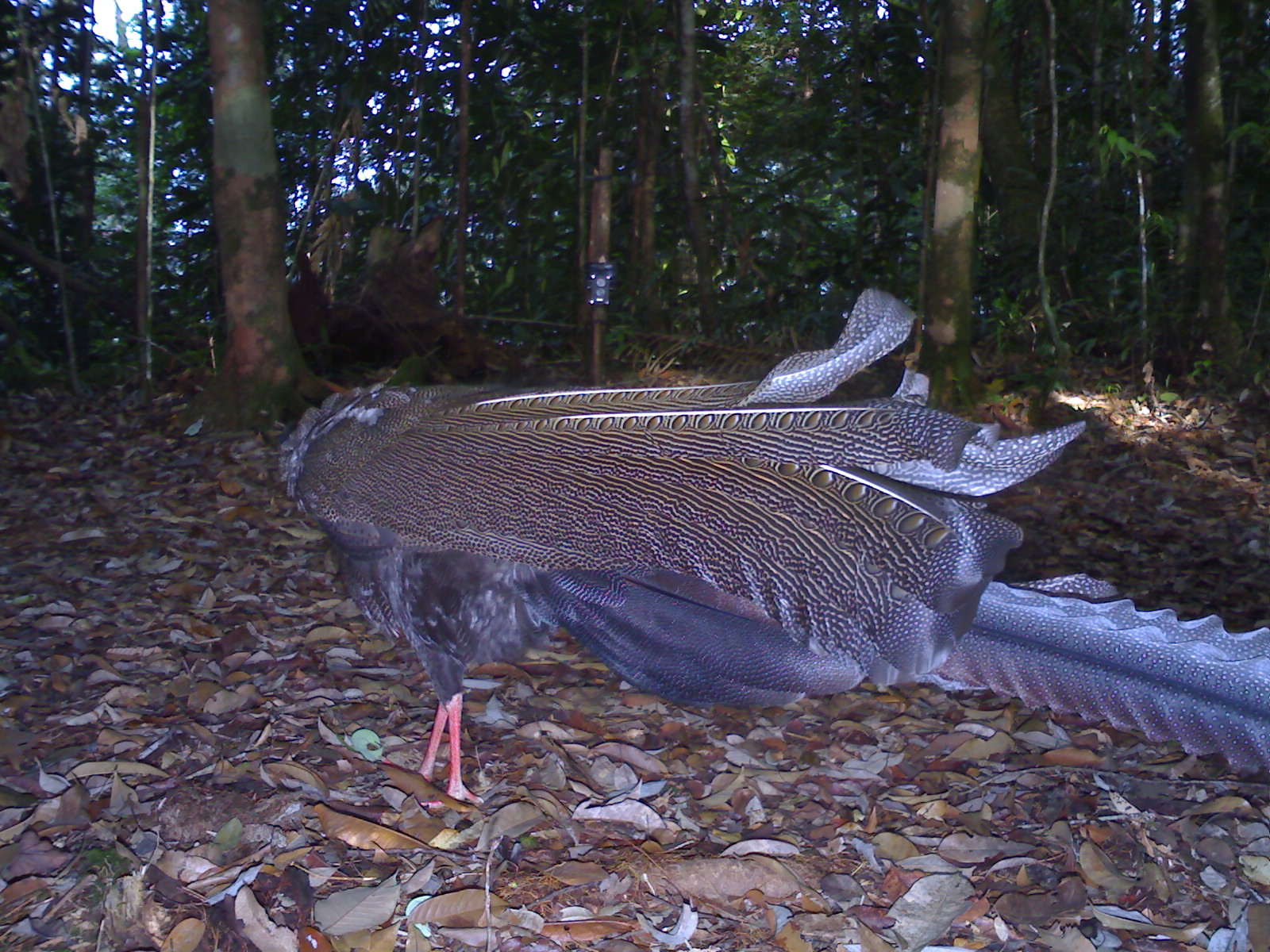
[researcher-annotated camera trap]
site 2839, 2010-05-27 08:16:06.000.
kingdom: Animalia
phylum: Chordata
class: Aves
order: Galliformes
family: Phasianidae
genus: Argusianus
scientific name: Argusianus argus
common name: great argus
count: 1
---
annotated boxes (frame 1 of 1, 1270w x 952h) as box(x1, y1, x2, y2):
argusianus argus: box(277, 286, 1264, 809)